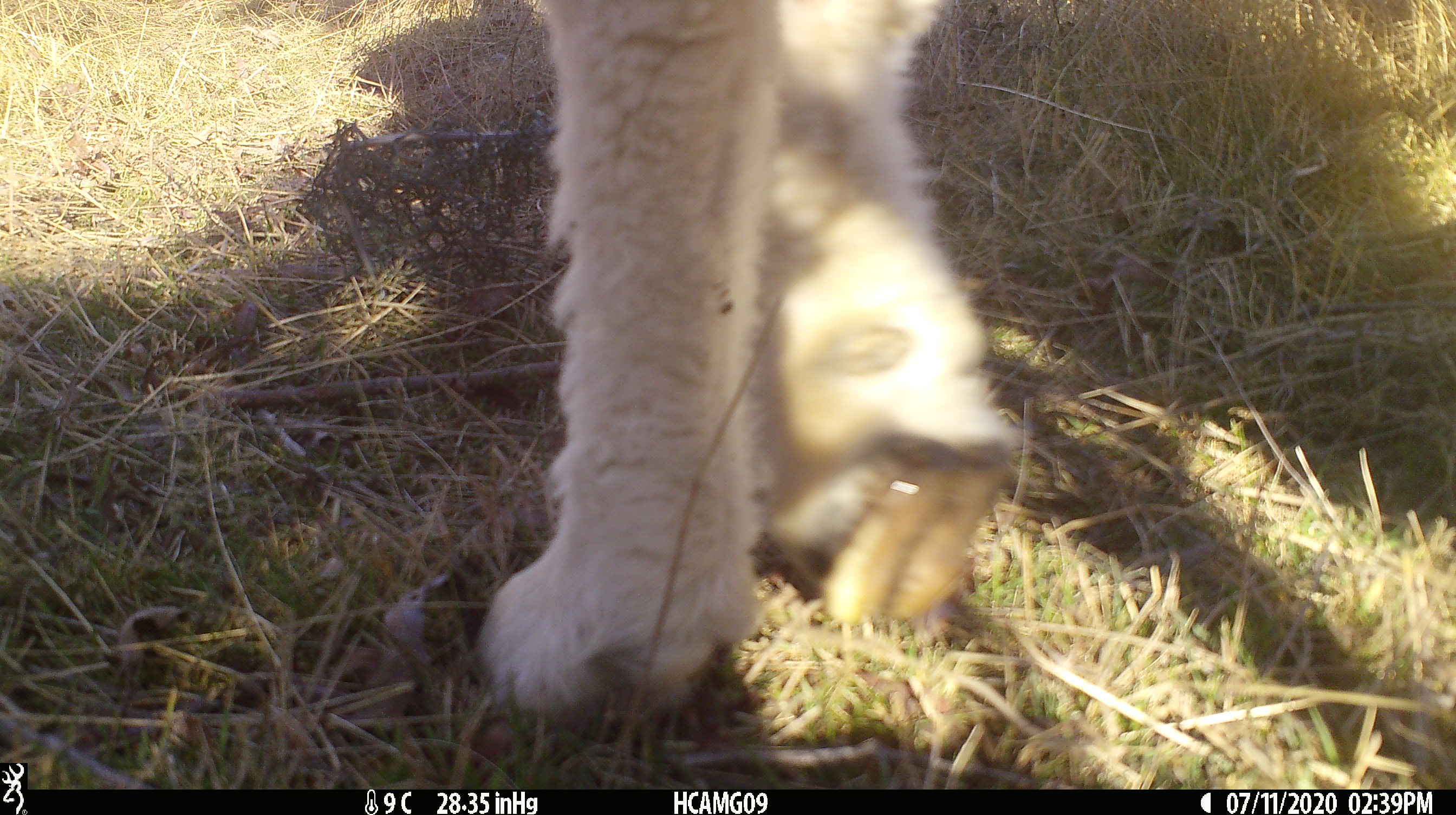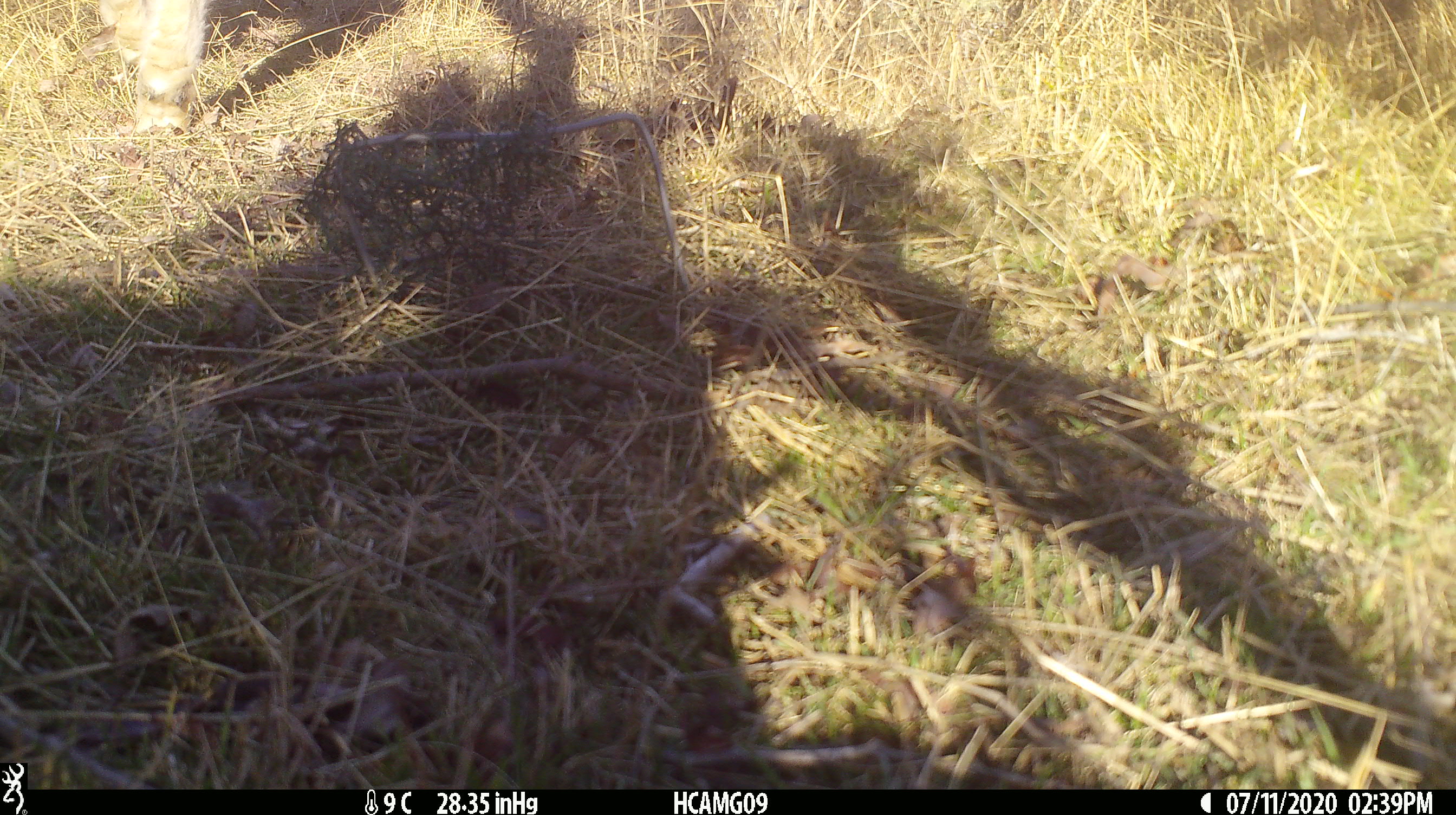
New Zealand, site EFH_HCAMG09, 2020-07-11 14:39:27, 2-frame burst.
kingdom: Animalia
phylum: Chordata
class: Mammalia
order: Artiodactyla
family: Bovidae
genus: Ovis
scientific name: Ovis aries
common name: domestic sheep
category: sheep